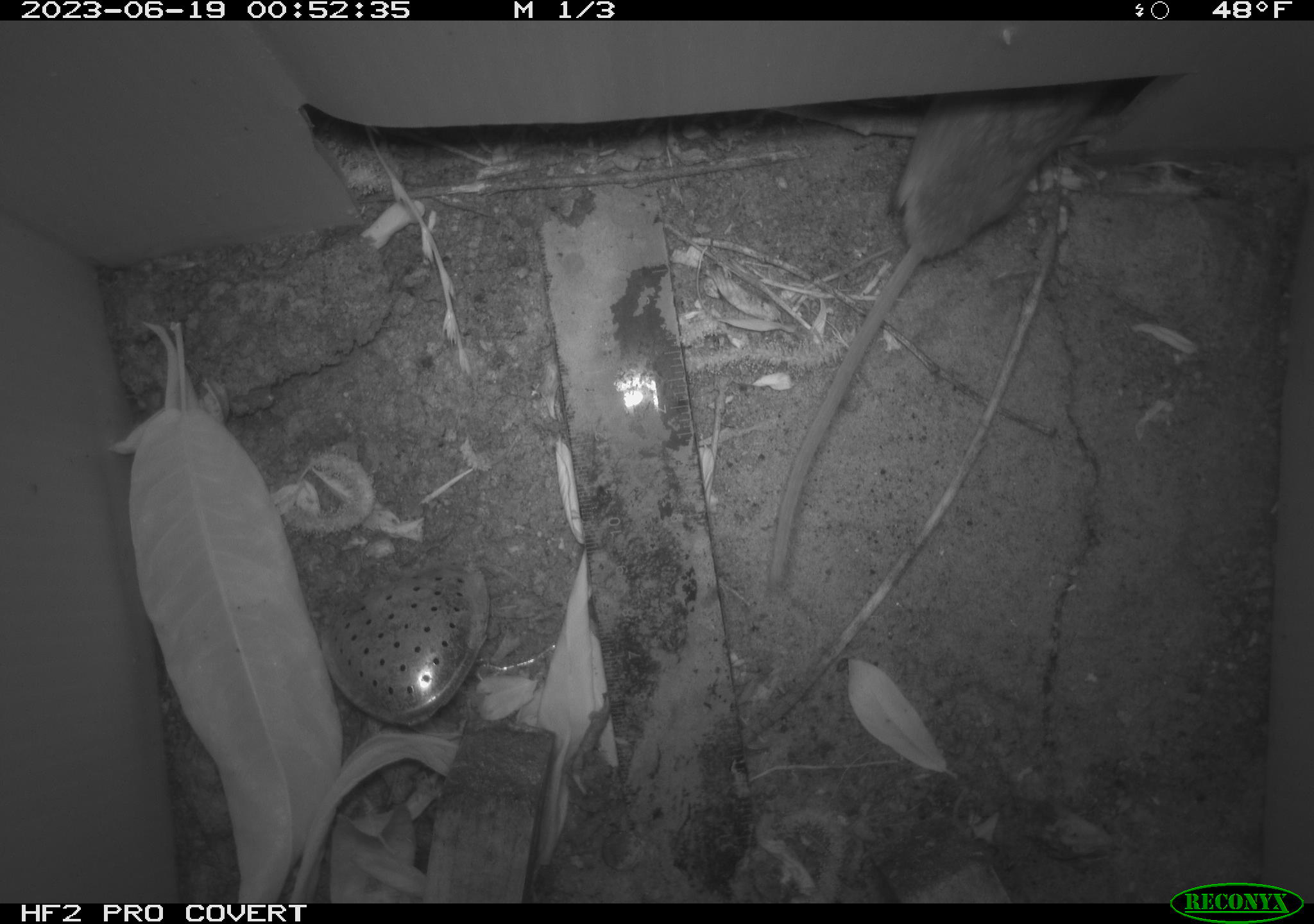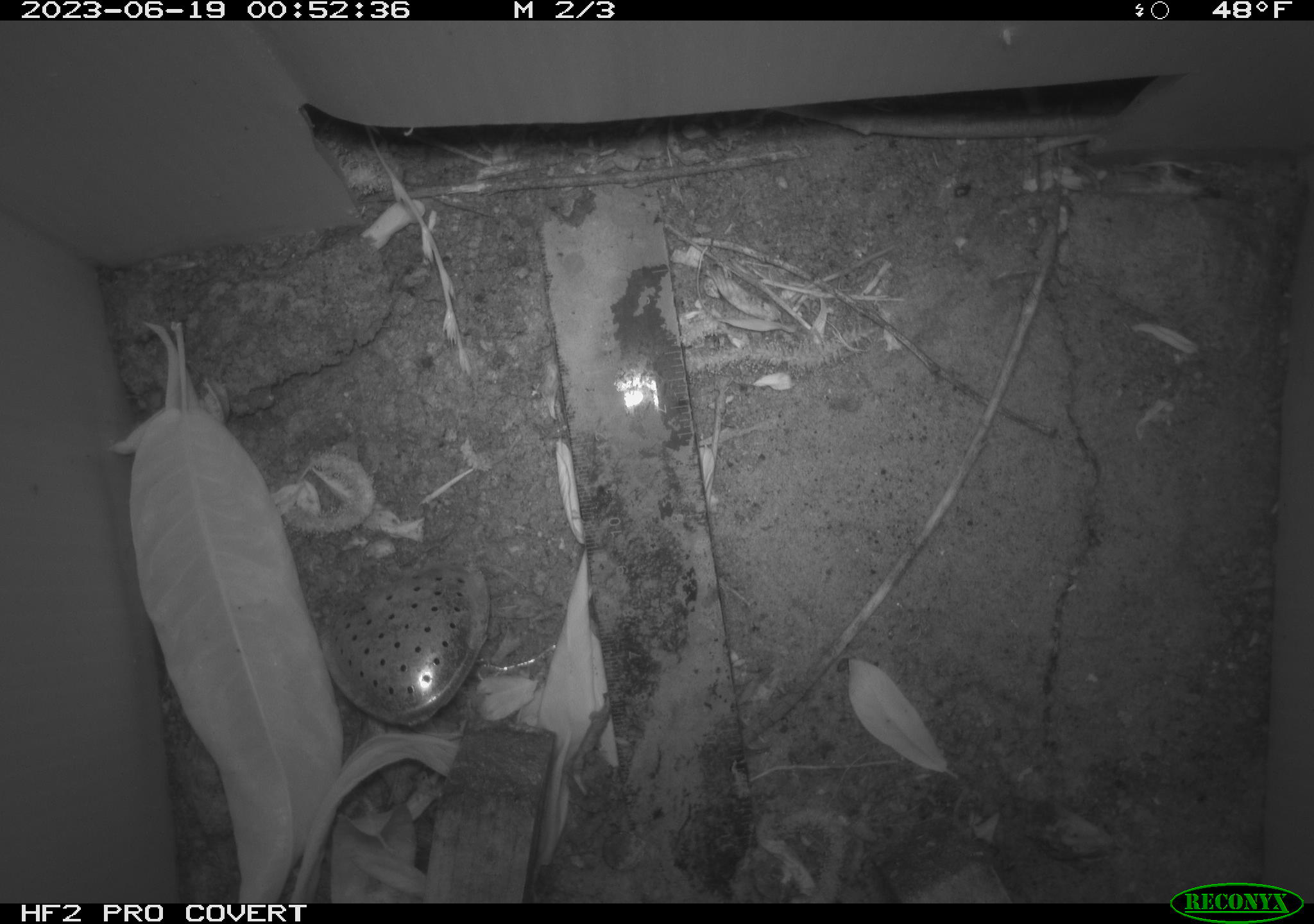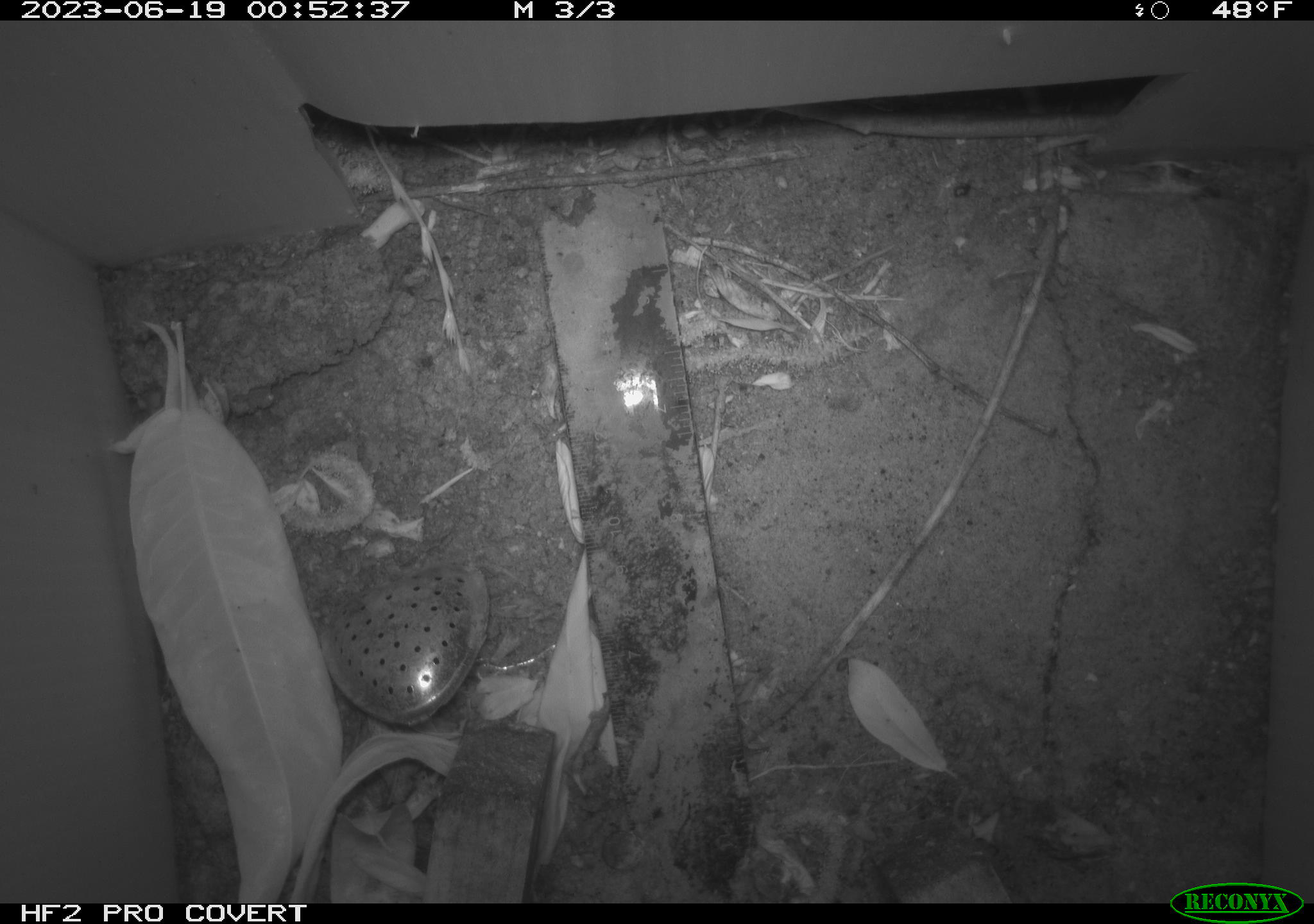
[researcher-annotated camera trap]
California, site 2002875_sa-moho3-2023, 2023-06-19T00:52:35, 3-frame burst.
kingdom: Animalia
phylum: Chordata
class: Mammalia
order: Rodentia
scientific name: Rodentia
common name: mouse species